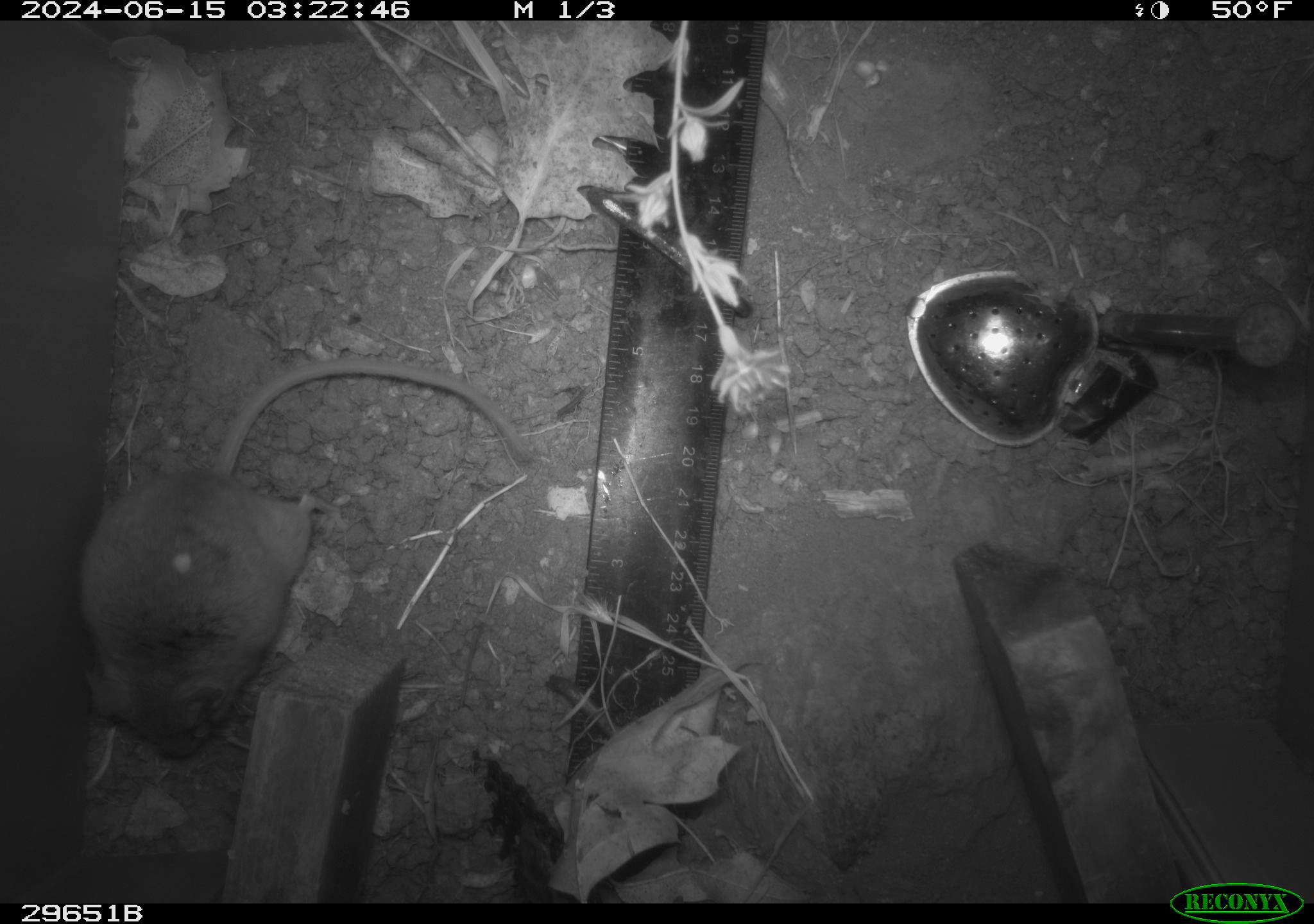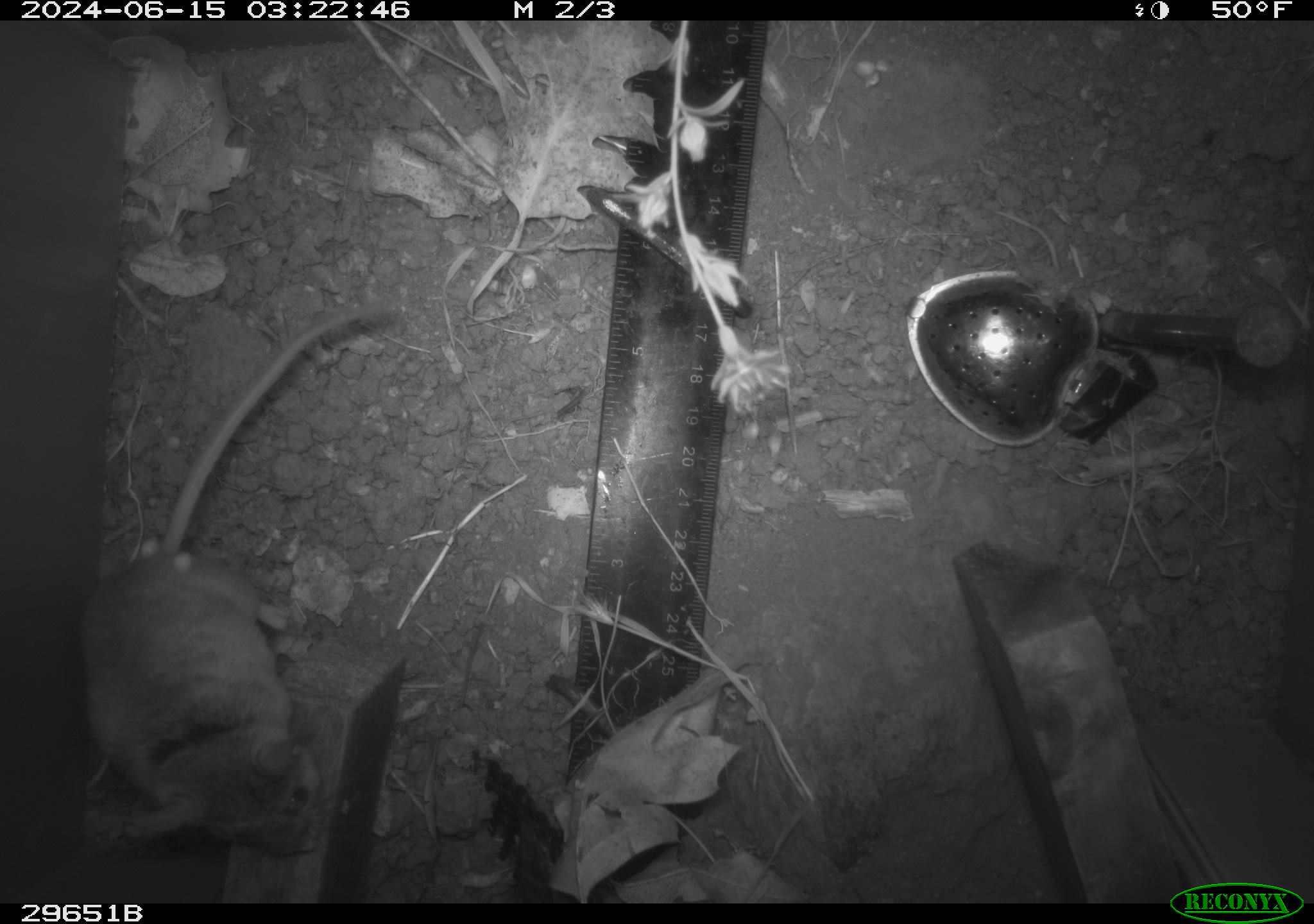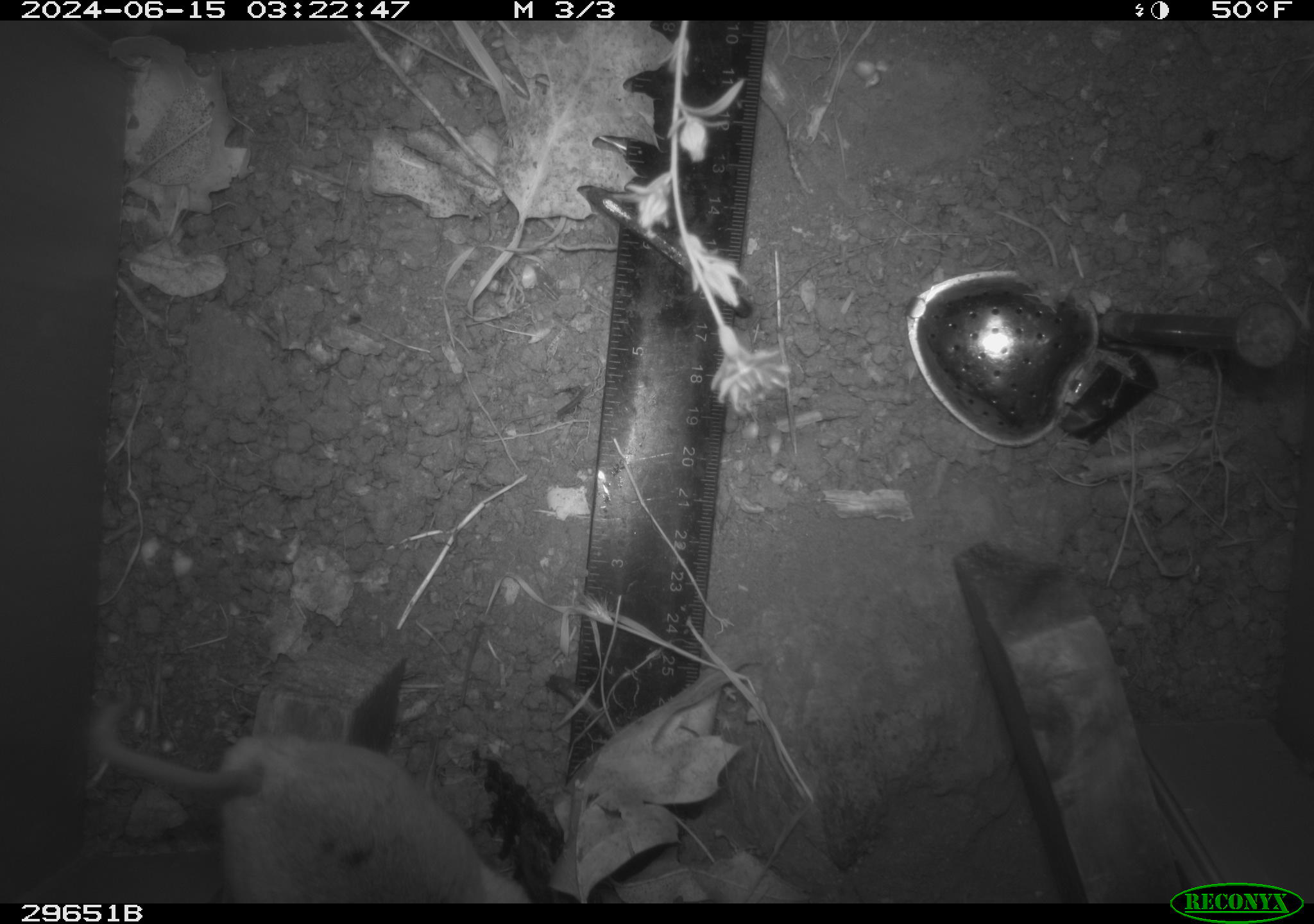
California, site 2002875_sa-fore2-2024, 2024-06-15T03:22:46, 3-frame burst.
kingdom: Animalia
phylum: Chordata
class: Mammalia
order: Rodentia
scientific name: Rodentia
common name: rodent